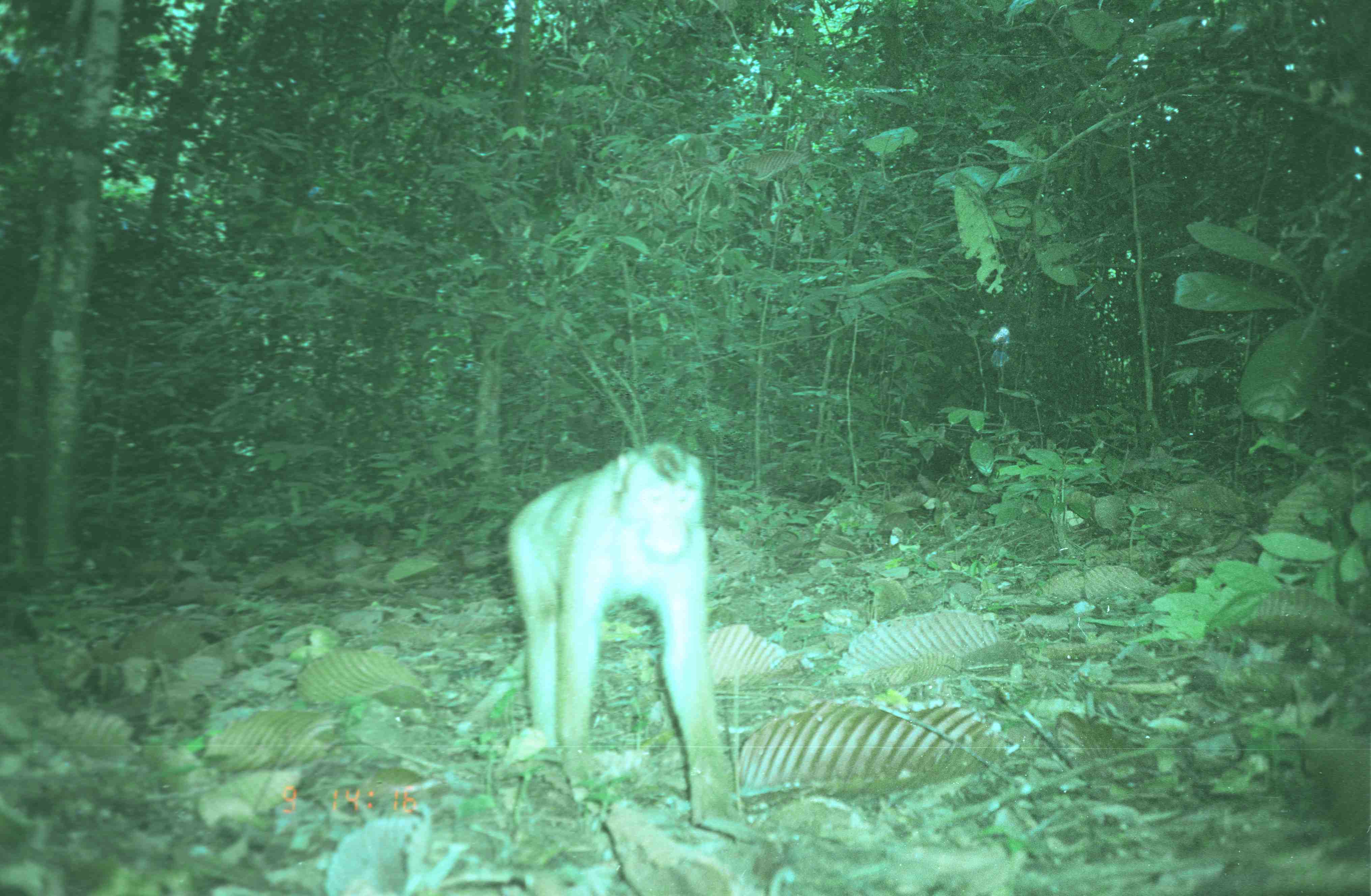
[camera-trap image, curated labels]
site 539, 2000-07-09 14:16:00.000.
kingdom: Animalia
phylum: Chordata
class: Mammalia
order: Primates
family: Cercopithecidae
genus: Macaca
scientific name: Macaca nemestrina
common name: southern pig-tailed macaque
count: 1